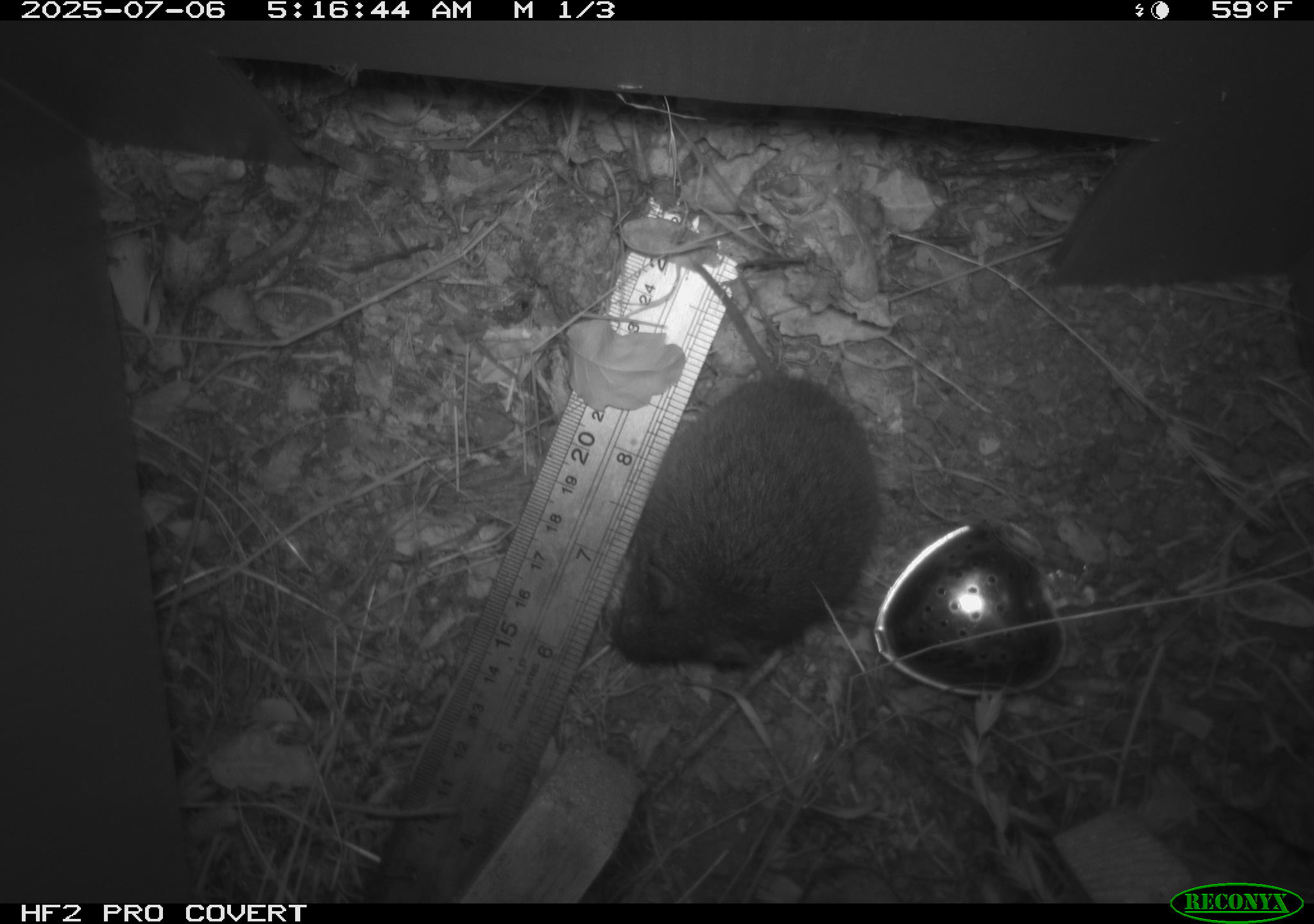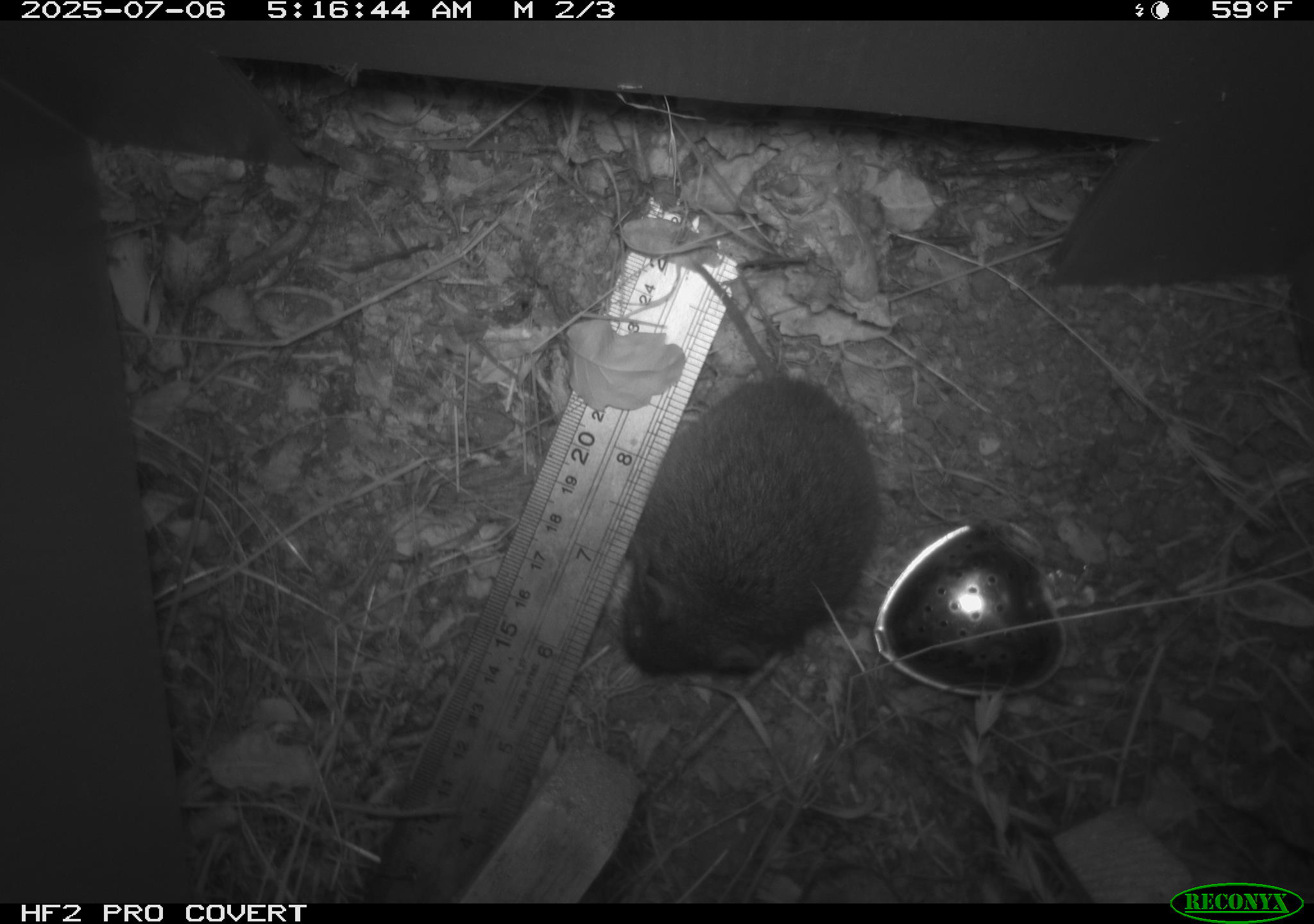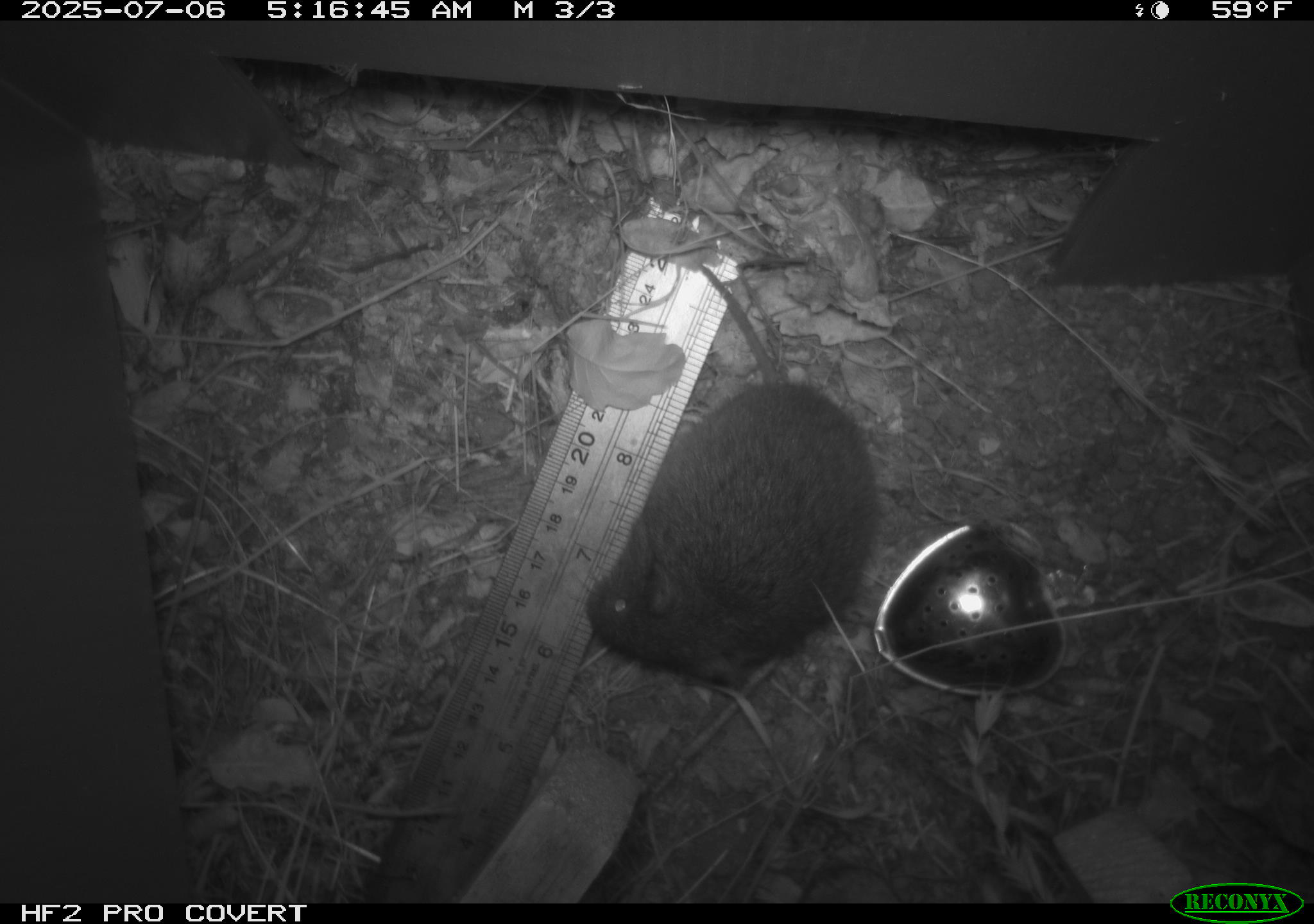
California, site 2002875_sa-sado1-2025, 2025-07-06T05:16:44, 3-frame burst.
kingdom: Animalia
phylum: Chordata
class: Mammalia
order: Rodentia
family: Cricetidae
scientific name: Arvicolinae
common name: voles, lemmings, and muskrats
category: arvicolinae subfamily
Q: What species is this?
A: Arvicolinae subfamily (voles, lemmings, and muskrats) (Arvicolinae).